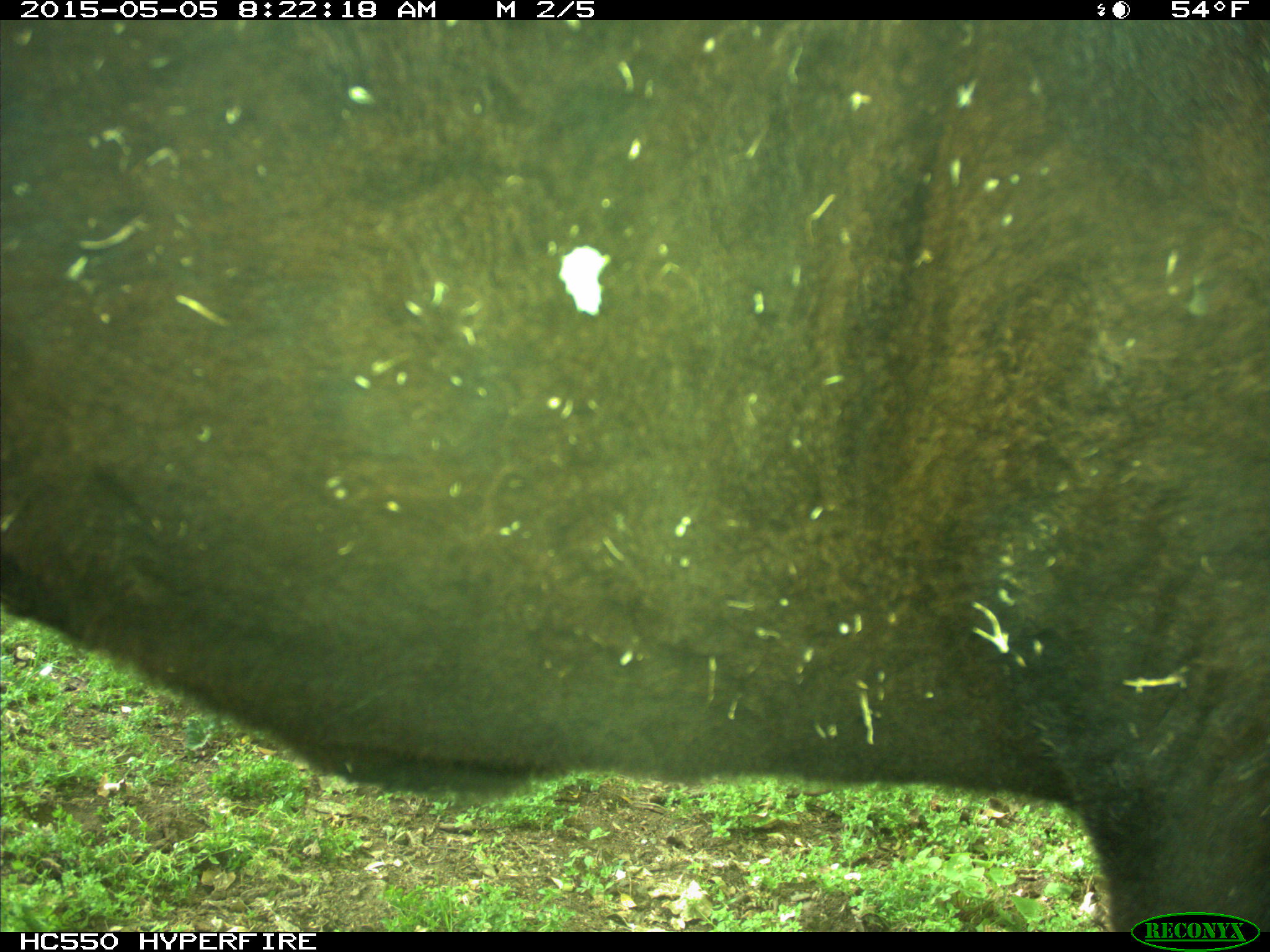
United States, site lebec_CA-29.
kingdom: Animalia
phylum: Chordata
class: Mammalia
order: Artiodactyla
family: Bovidae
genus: Bos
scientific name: Bos taurus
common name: domestic cow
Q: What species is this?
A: Bos taurus (domestic cow).